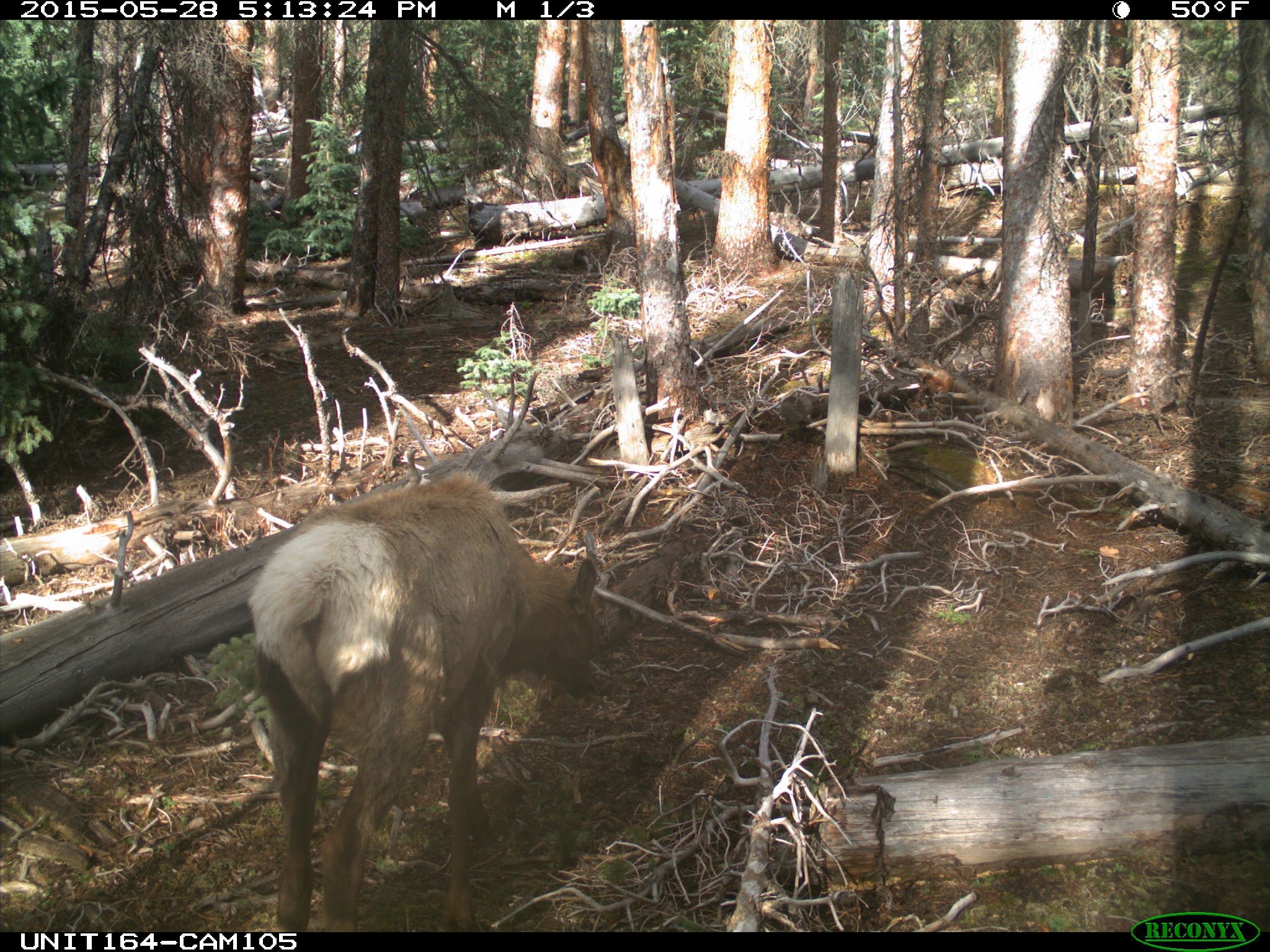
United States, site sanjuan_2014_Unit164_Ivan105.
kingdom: Animalia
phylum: Chordata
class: Mammalia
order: Artiodactyla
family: Cervidae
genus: Cervus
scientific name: Cervus elaphus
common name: red deer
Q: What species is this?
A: Cervus elaphus (red deer).